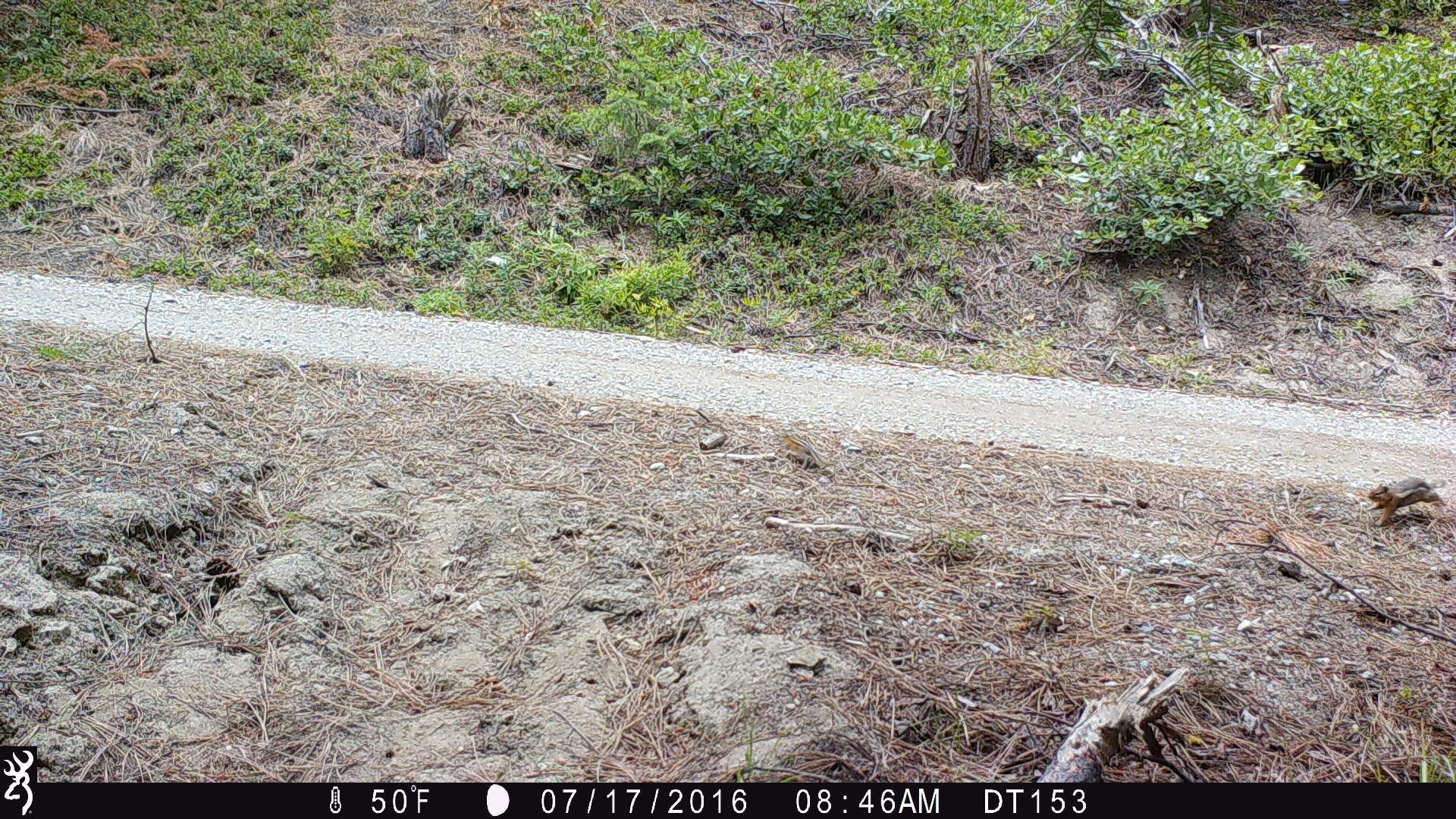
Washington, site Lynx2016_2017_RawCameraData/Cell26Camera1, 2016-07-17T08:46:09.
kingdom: Animalia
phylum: Chordata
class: Mammalia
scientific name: Mammalia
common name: small mammal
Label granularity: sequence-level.